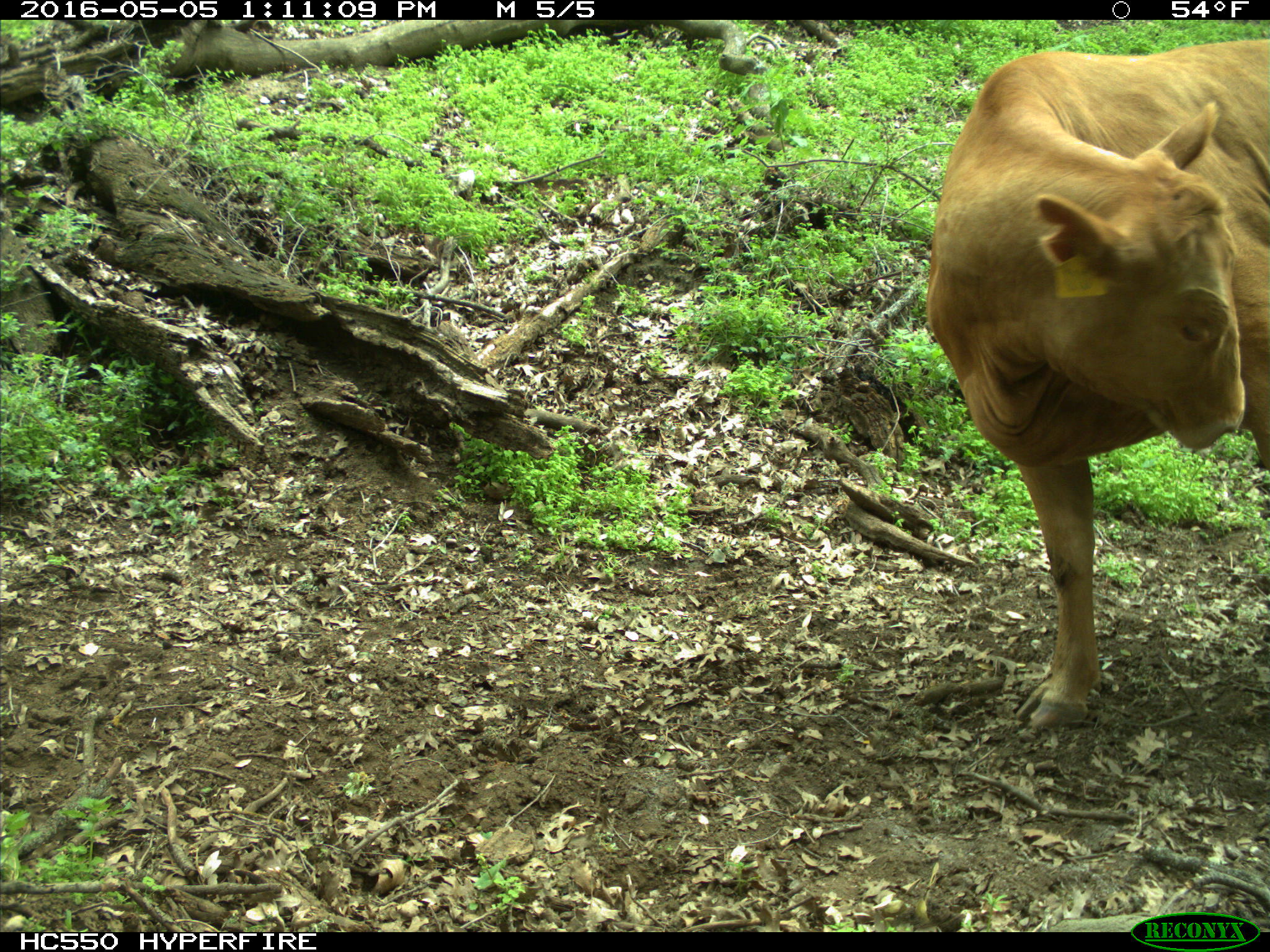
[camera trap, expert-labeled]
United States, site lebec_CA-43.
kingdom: Animalia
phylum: Chordata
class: Mammalia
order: Artiodactyla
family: Bovidae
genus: Bos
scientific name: Bos taurus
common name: domestic cow